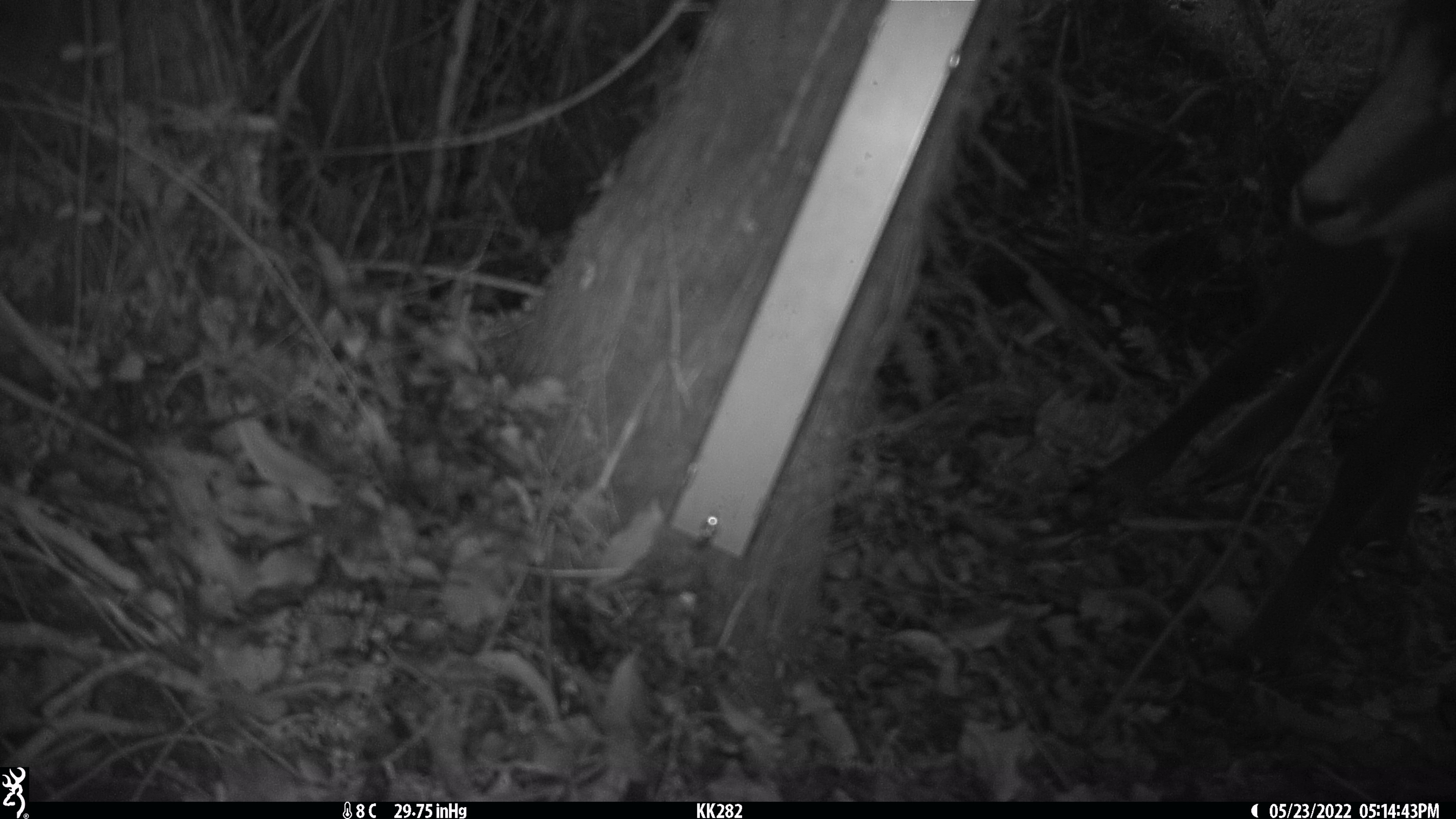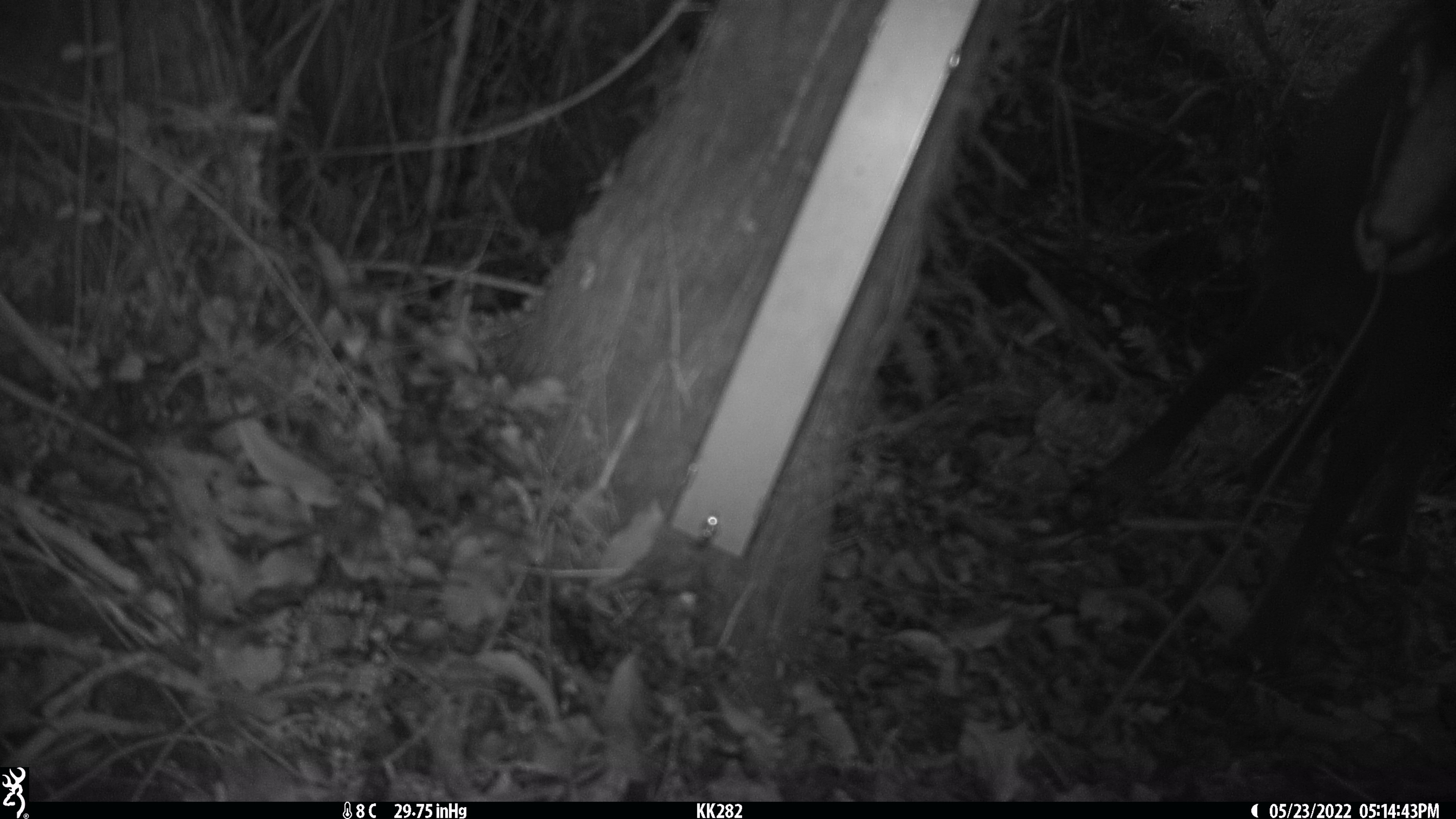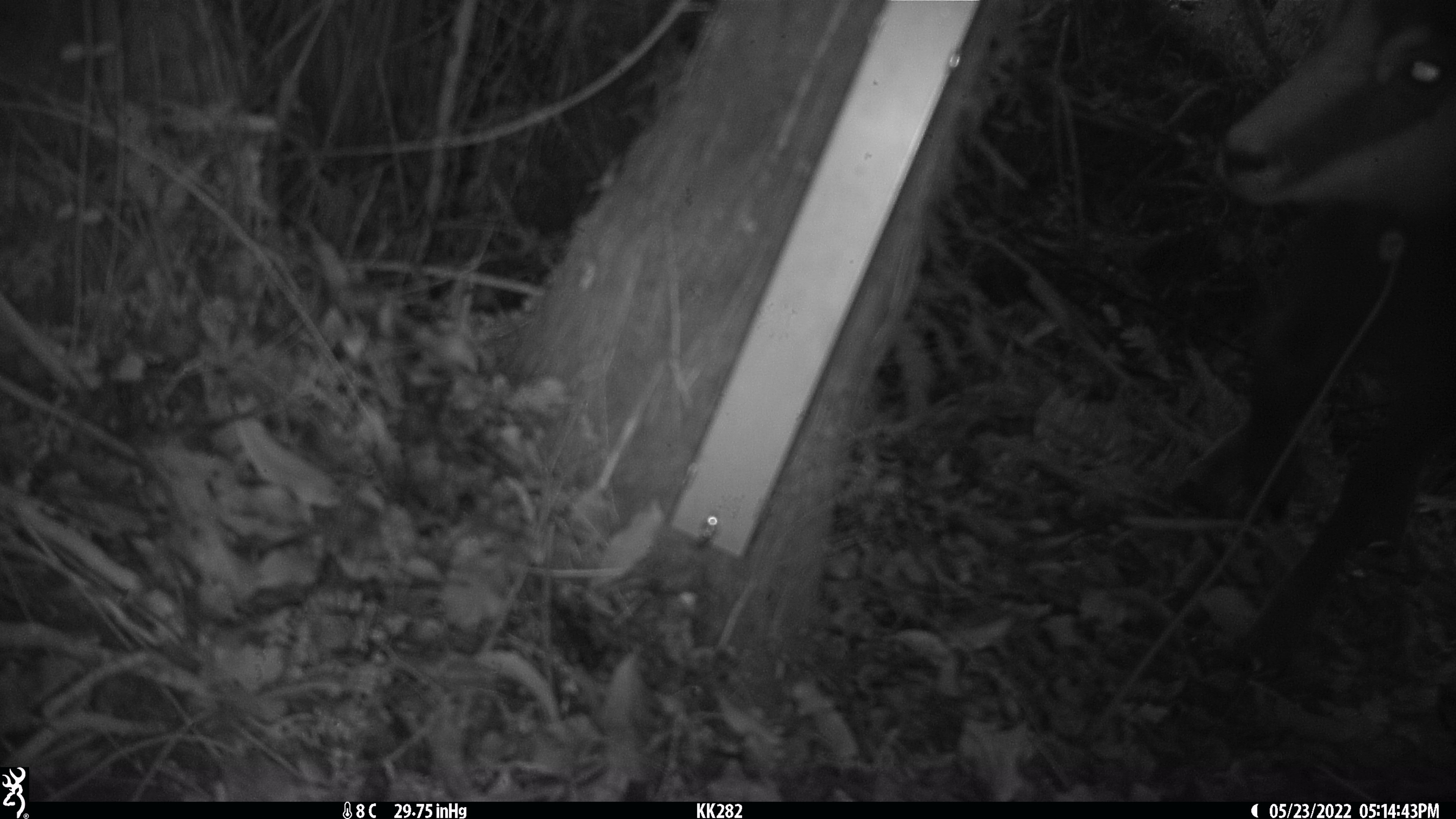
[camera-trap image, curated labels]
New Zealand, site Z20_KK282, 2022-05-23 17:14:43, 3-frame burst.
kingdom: Animalia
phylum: Chordata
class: Mammalia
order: Artiodactyla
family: Bovidae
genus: Rupicapra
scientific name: Rupicapra rupicapra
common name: alpine chamois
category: chamois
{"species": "chamois (alpine chamois) (Rupicapra rupicapra)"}